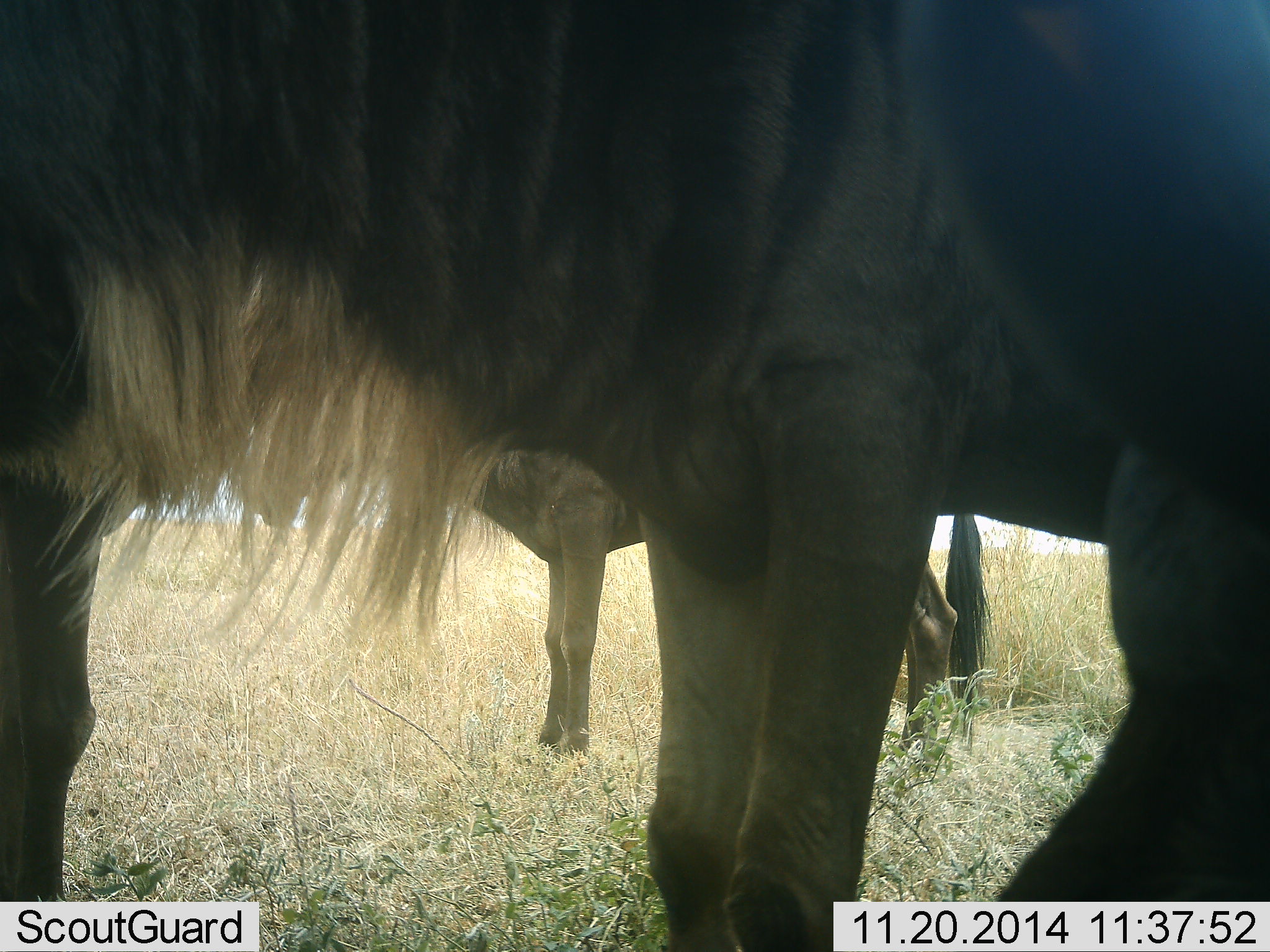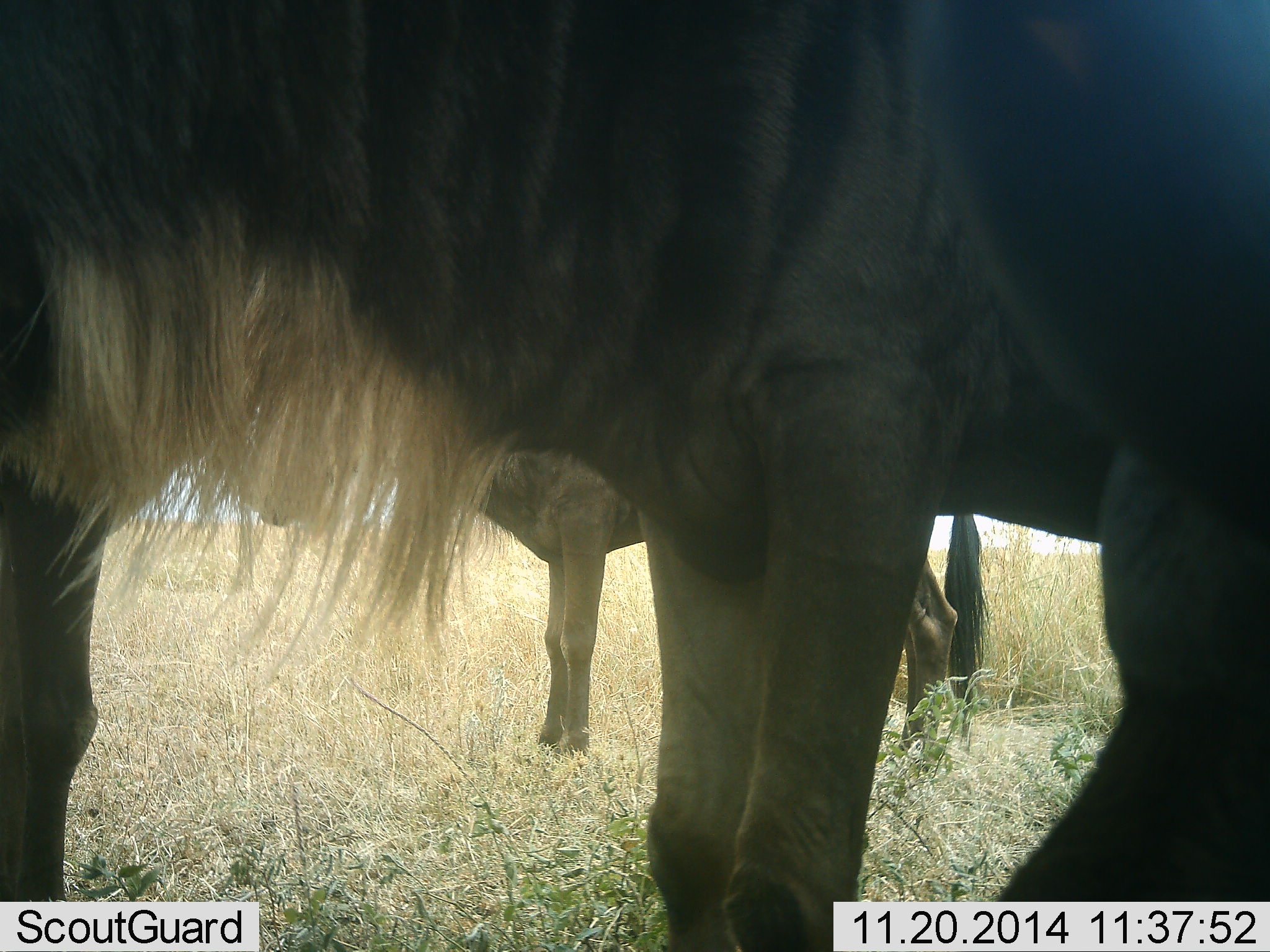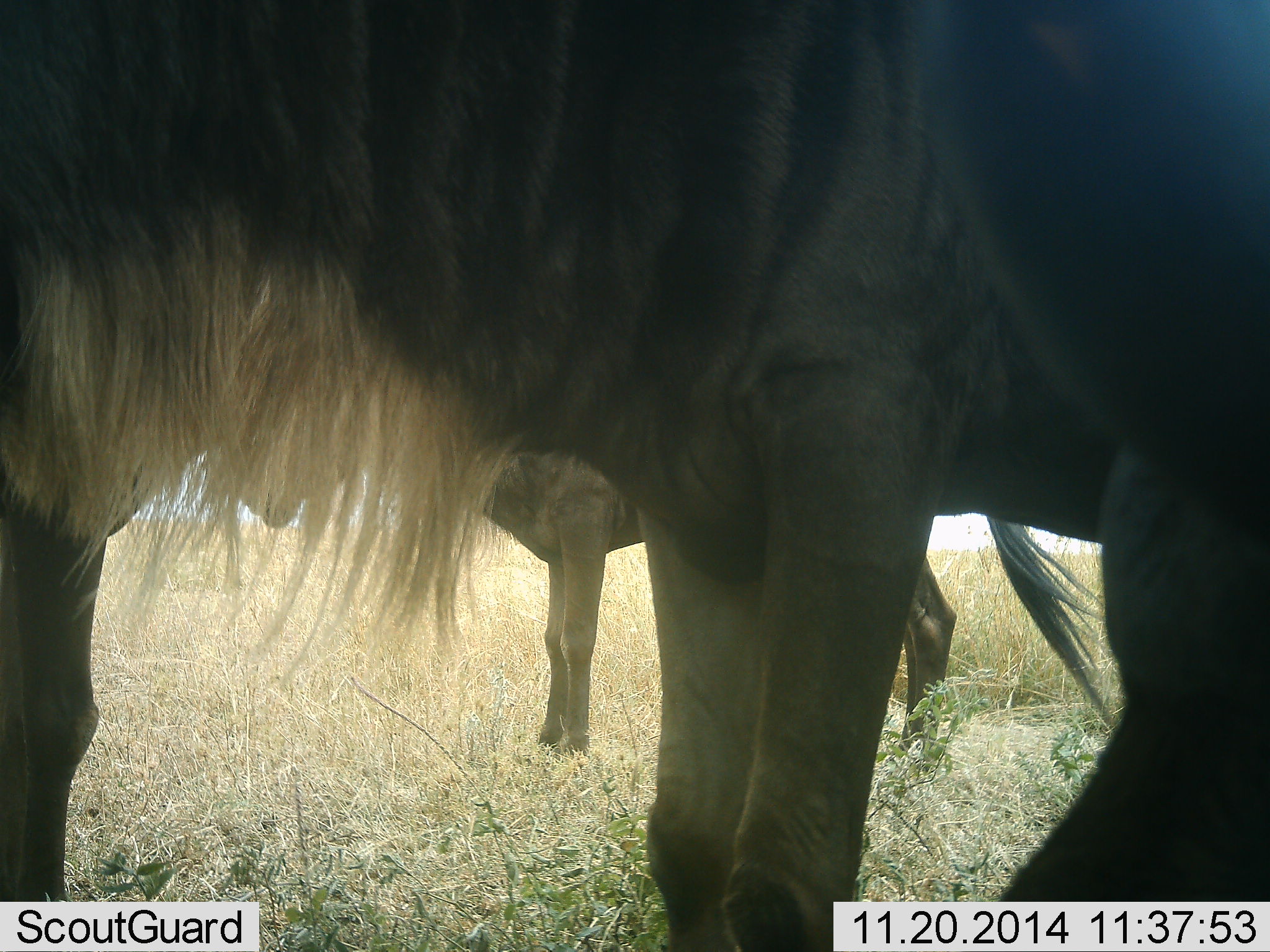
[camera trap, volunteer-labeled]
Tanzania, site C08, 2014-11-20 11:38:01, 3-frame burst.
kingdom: Animalia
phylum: Chordata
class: Mammalia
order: Artiodactyla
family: Bovidae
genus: Connochaetes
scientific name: Connochaetes taurinus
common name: blue wildebeest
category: wildebeest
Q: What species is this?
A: Wildebeest (blue wildebeest) (Connochaetes taurinus).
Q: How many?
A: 4.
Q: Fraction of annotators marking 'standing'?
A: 100%.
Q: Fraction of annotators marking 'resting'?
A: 20%.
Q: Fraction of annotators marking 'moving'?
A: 0%.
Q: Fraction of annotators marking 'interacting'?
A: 0%.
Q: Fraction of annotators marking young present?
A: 0%.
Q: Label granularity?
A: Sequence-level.